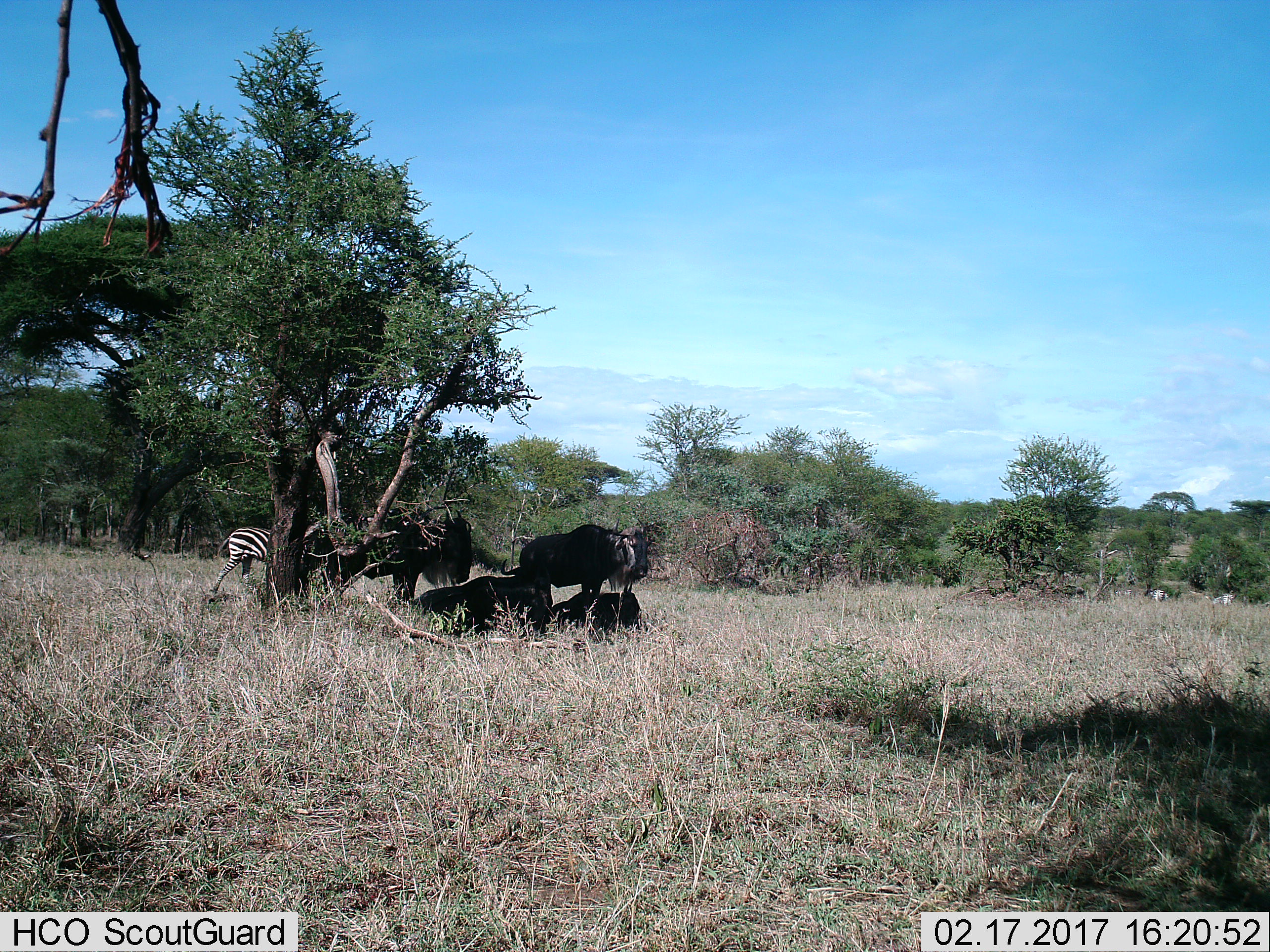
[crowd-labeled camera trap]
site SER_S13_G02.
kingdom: Animalia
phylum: Chordata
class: Mammalia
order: Artiodactyla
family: Bovidae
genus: Connochaetes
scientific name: Connochaetes taurinus taurinus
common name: blue wildebeest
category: wildebeestblue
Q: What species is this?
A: Wildebeestblue (blue wildebeest) (Connochaetes taurinus taurinus).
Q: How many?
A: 4.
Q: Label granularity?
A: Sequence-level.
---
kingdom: Animalia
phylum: Chordata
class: Mammalia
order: Perissodactyla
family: Equidae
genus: Equus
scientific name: Equus quagga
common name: plains zebra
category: zebraplains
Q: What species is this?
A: Zebraplains (plains zebra) (Equus quagga).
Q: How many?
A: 1.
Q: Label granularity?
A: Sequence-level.